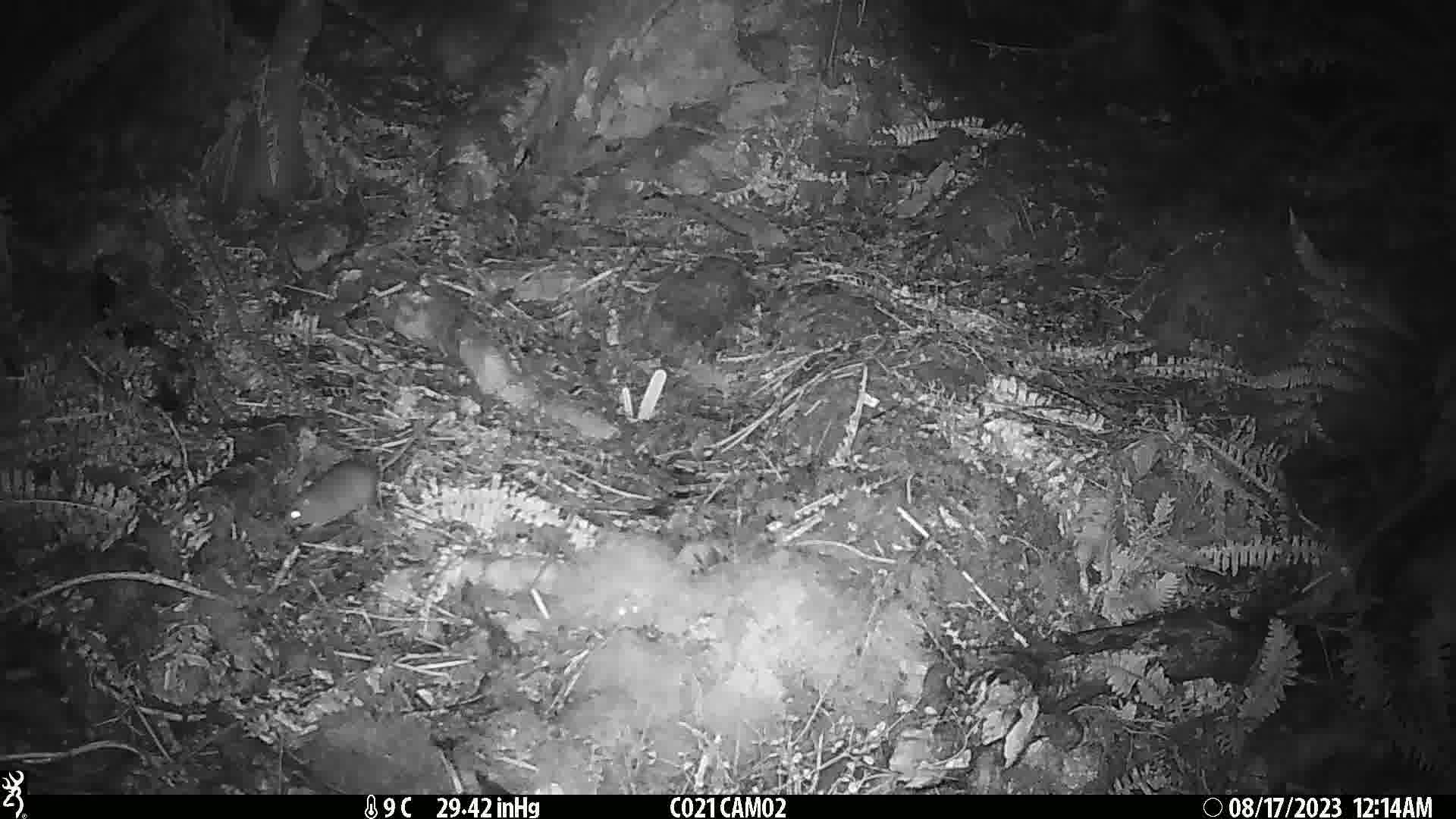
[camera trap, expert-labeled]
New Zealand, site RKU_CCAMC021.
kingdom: Animalia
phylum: Chordata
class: Mammalia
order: Rodentia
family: Muridae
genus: Rattus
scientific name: Rattus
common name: rat